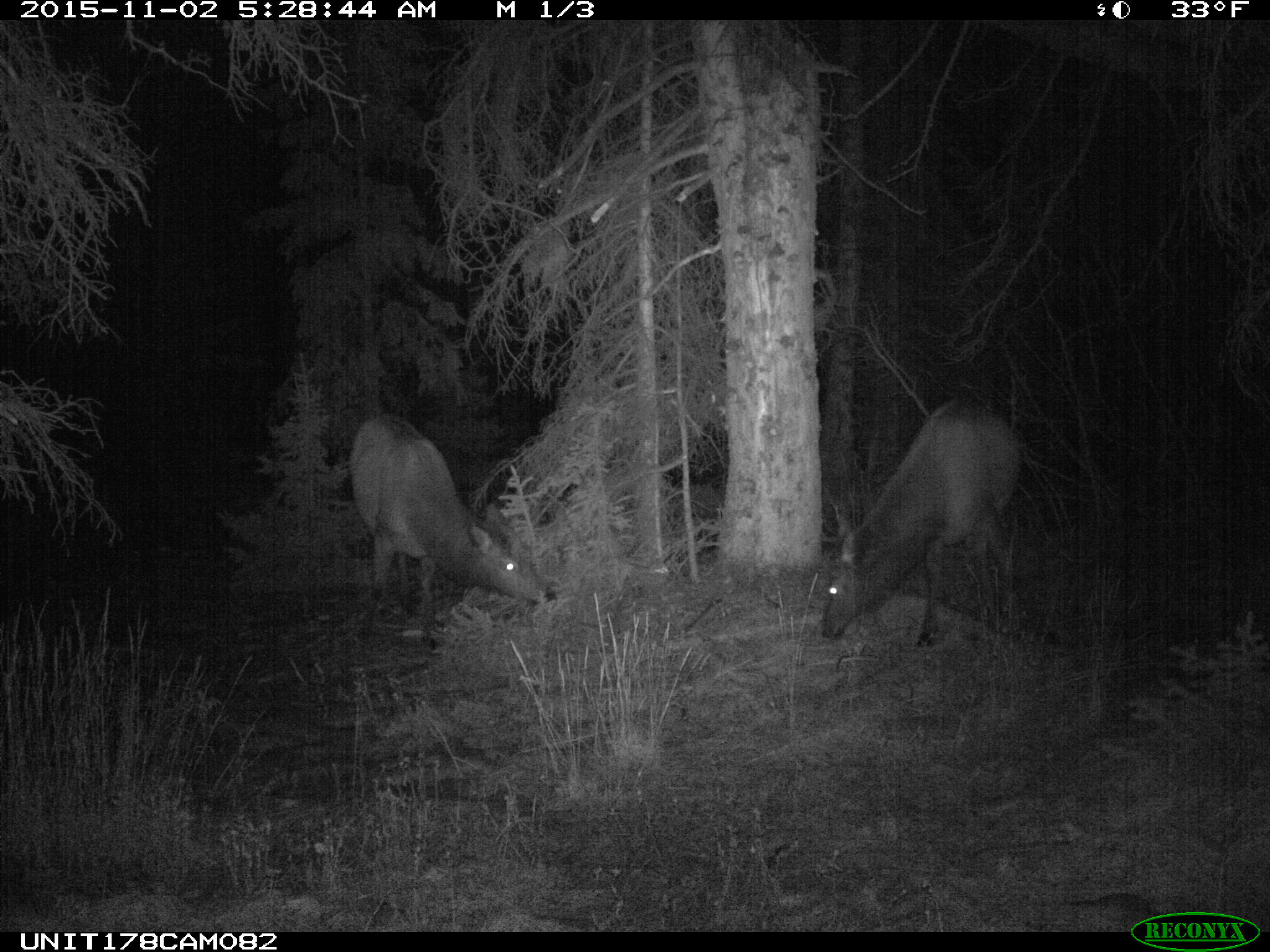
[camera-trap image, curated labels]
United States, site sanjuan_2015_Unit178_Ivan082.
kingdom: Animalia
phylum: Chordata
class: Mammalia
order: Artiodactyla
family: Cervidae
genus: Cervus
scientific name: Cervus elaphus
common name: red deer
Cervus elaphus (red deer).